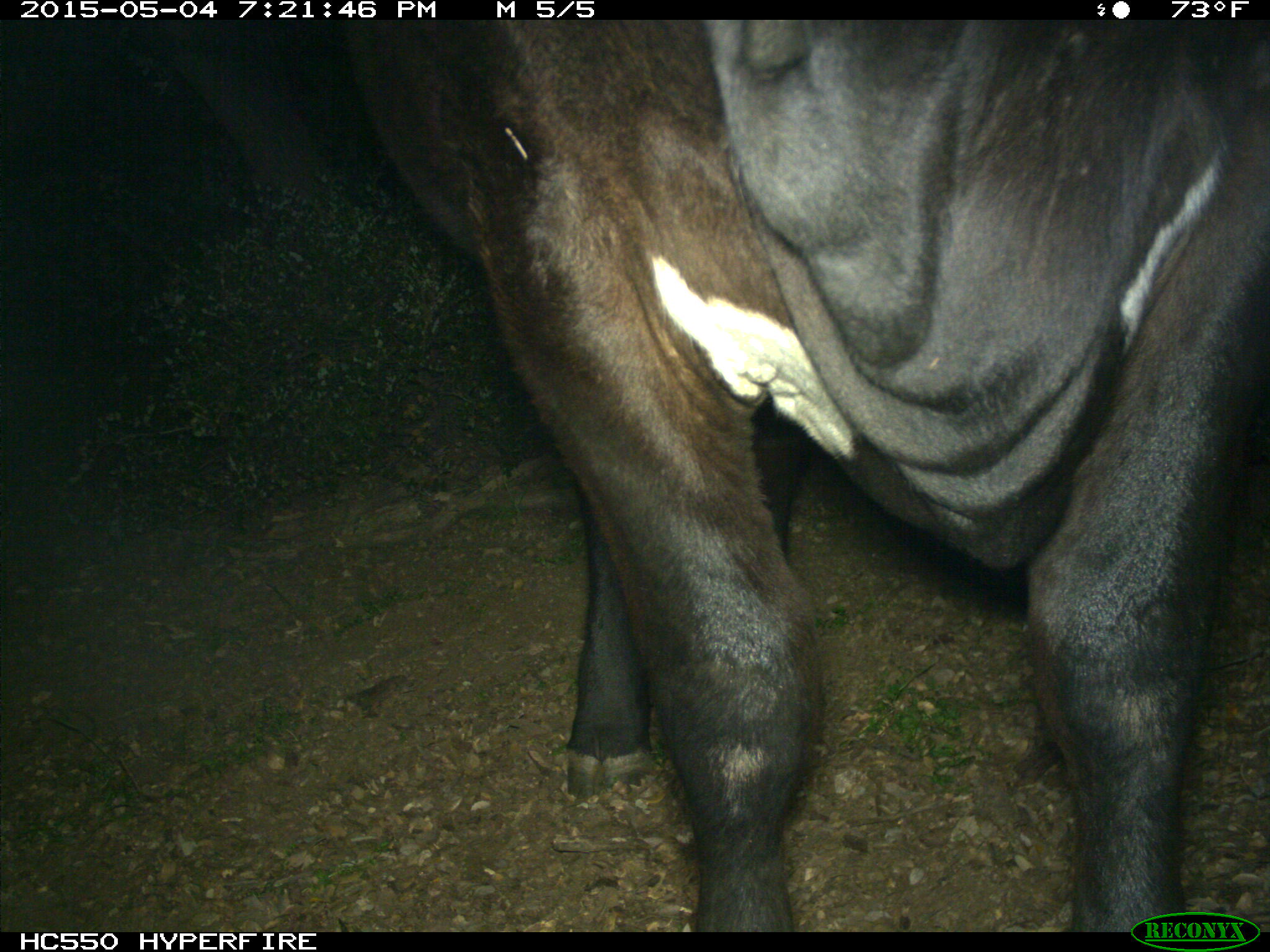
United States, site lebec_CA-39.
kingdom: Animalia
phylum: Chordata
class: Mammalia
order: Artiodactyla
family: Bovidae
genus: Bos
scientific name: Bos taurus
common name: domestic cow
Bos taurus (domestic cow).